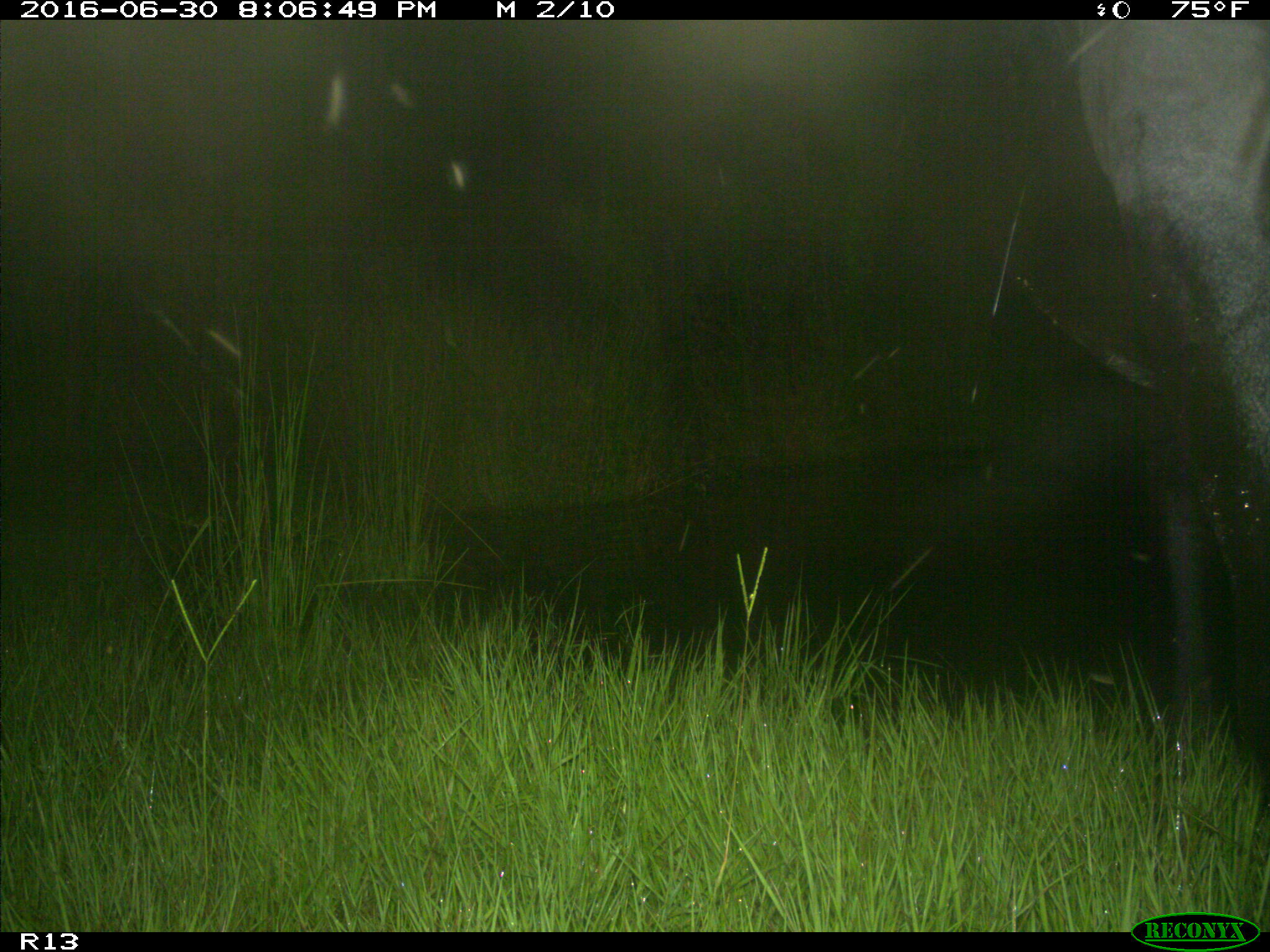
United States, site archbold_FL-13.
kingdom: Animalia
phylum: Chordata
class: Mammalia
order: Artiodactyla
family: Bovidae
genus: Bos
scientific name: Bos taurus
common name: domestic cow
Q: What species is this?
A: Bos taurus (domestic cow).